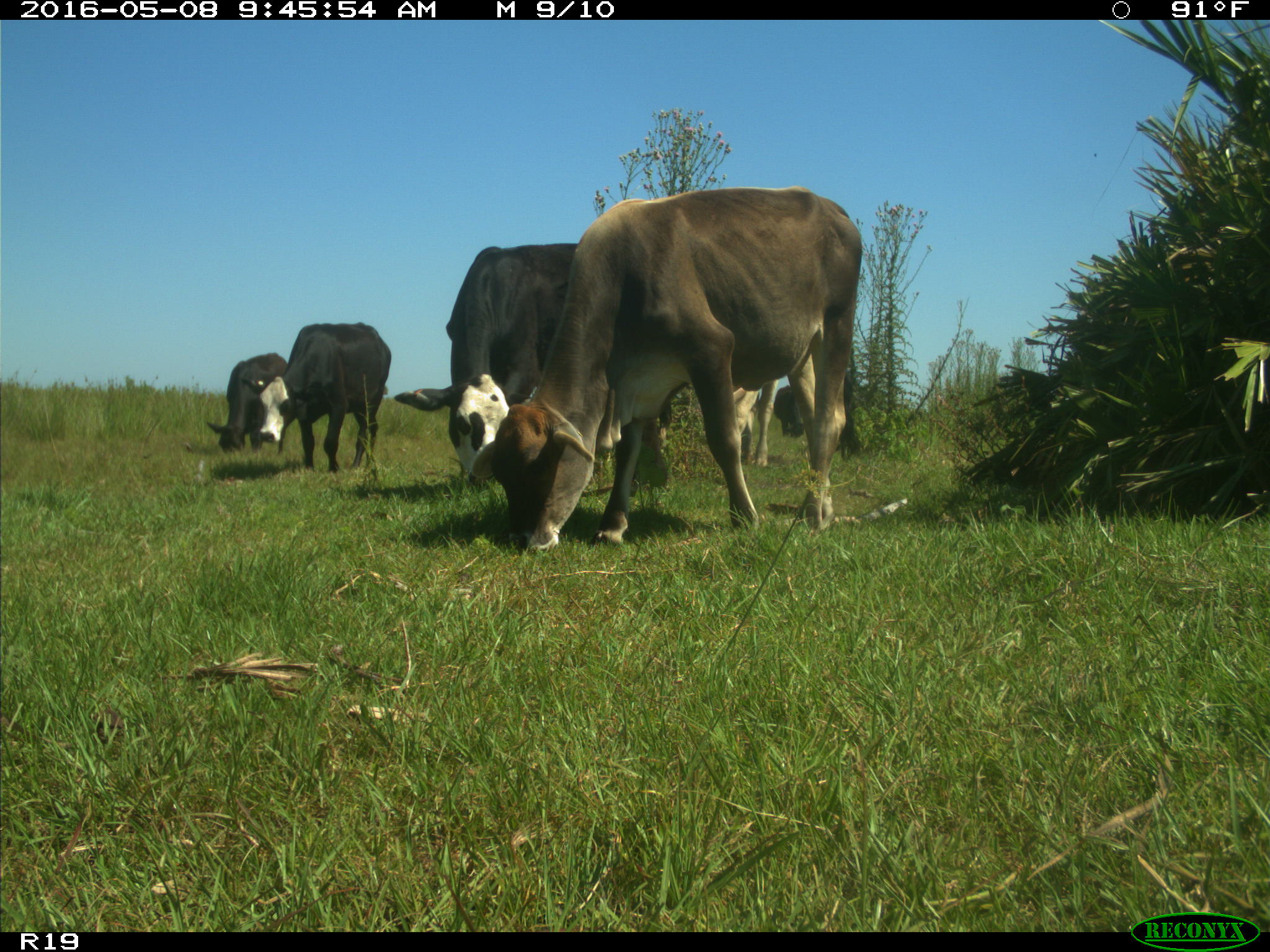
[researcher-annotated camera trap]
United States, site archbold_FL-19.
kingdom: Animalia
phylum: Chordata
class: Mammalia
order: Artiodactyla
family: Bovidae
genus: Bos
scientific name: Bos taurus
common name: domestic cow